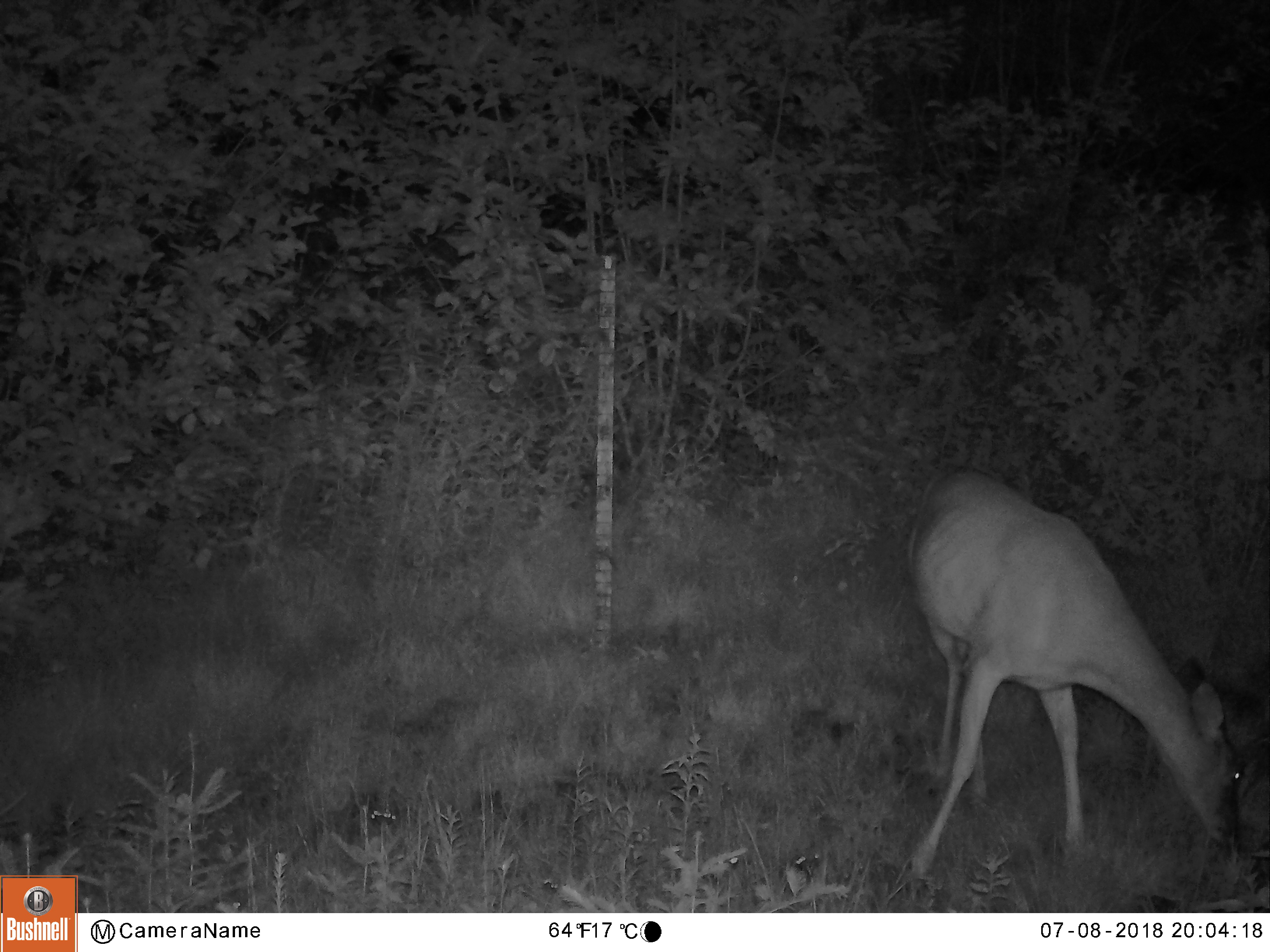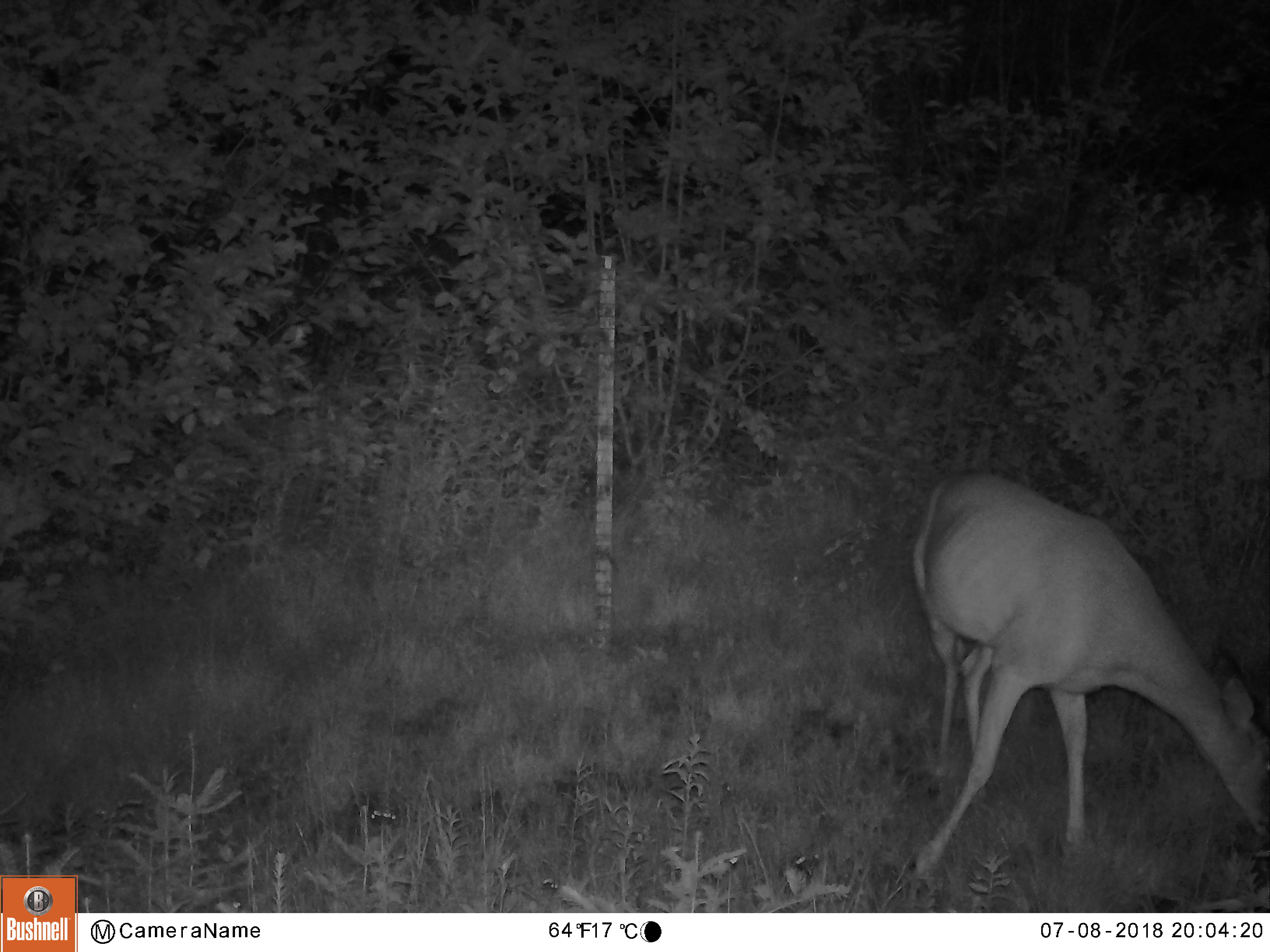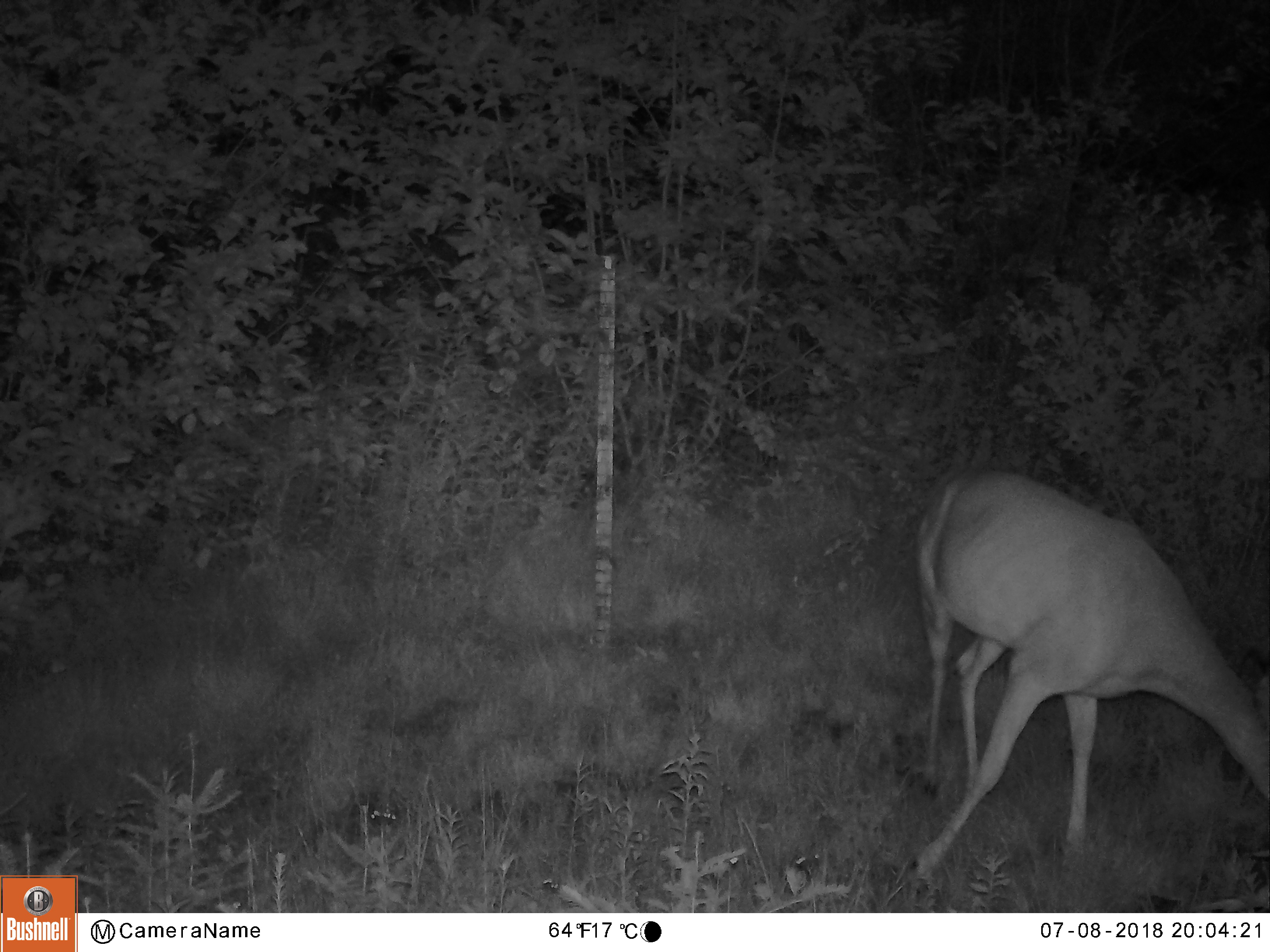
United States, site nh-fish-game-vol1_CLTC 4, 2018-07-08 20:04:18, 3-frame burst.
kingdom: Animalia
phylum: Chordata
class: Mammalia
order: Artiodactyla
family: Cervidae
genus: Odocoileus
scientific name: Odocoileus virginianus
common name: white-tailed deer